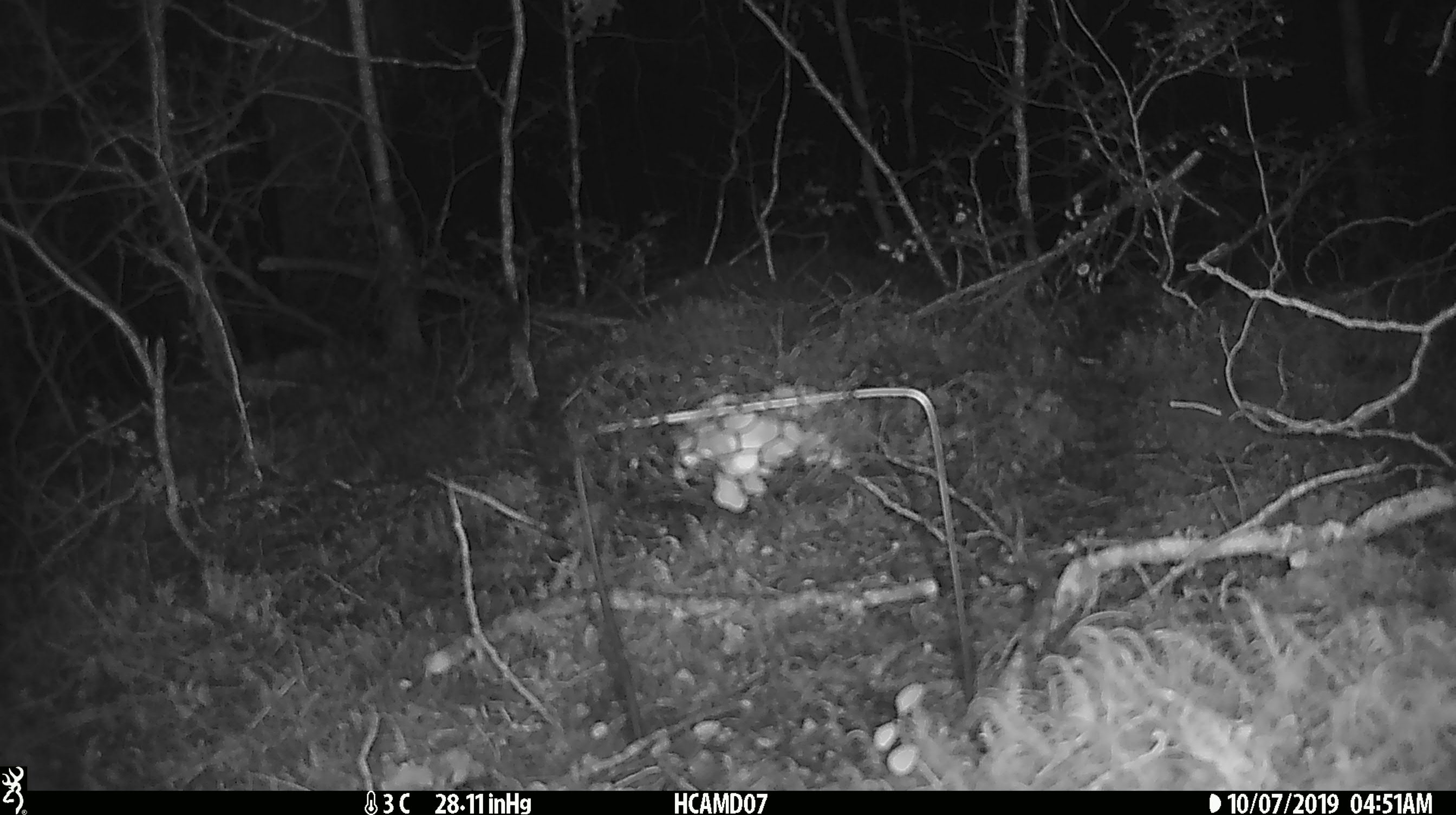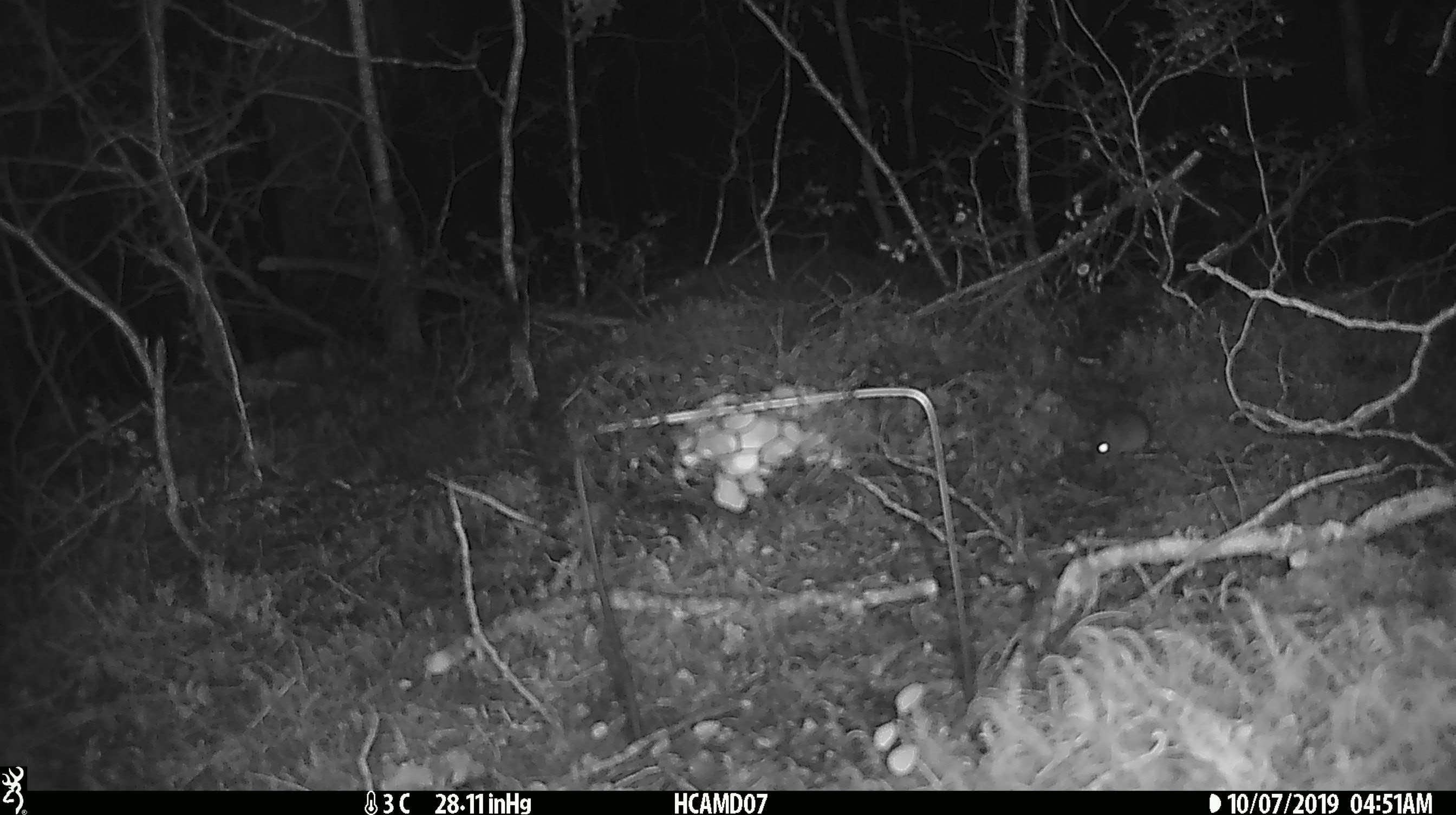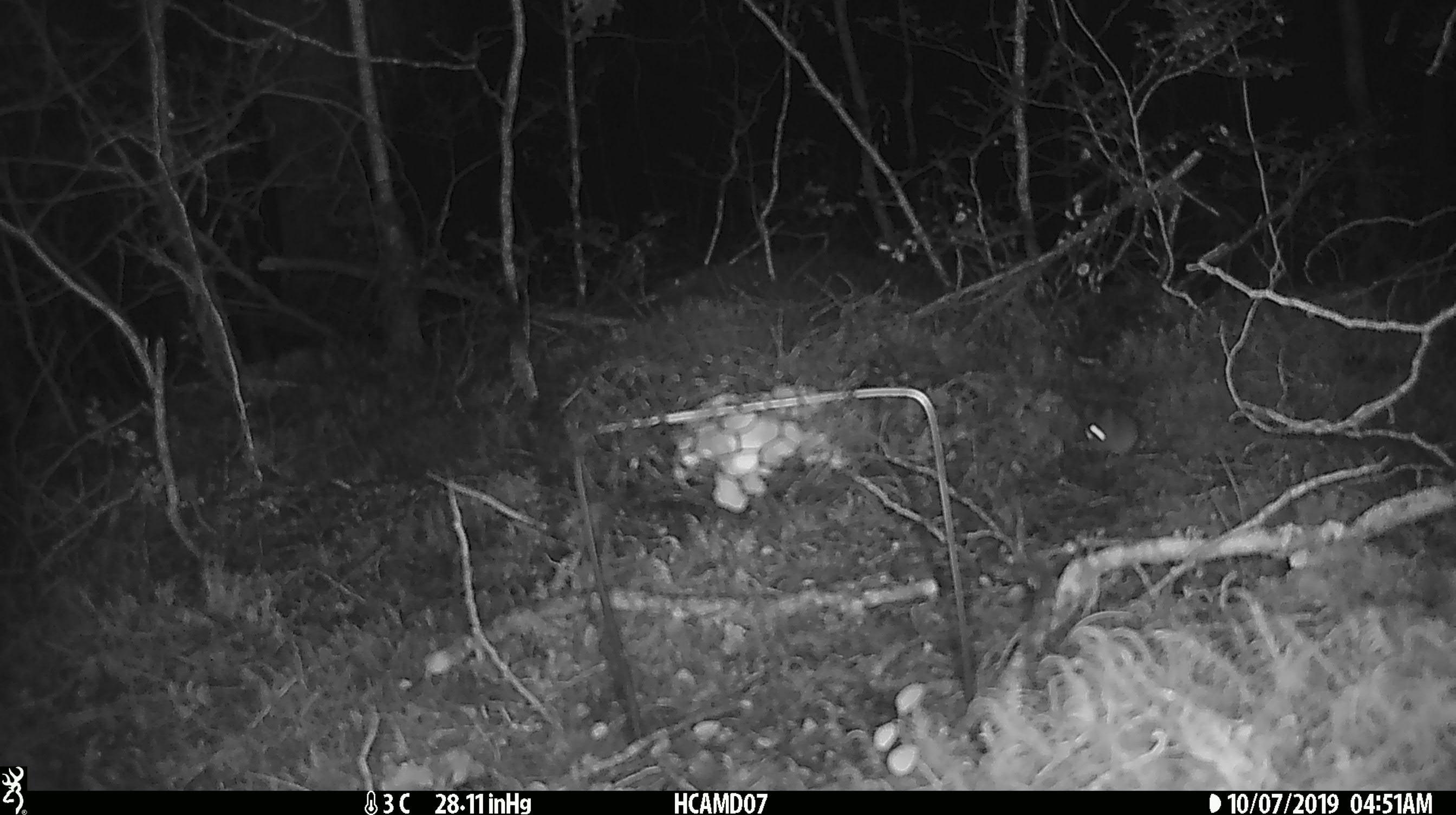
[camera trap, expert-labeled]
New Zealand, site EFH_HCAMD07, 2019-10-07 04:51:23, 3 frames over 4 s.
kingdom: Animalia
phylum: Chordata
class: Mammalia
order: Rodentia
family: Muridae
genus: Mus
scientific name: Mus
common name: mouse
Mouse (Mus).